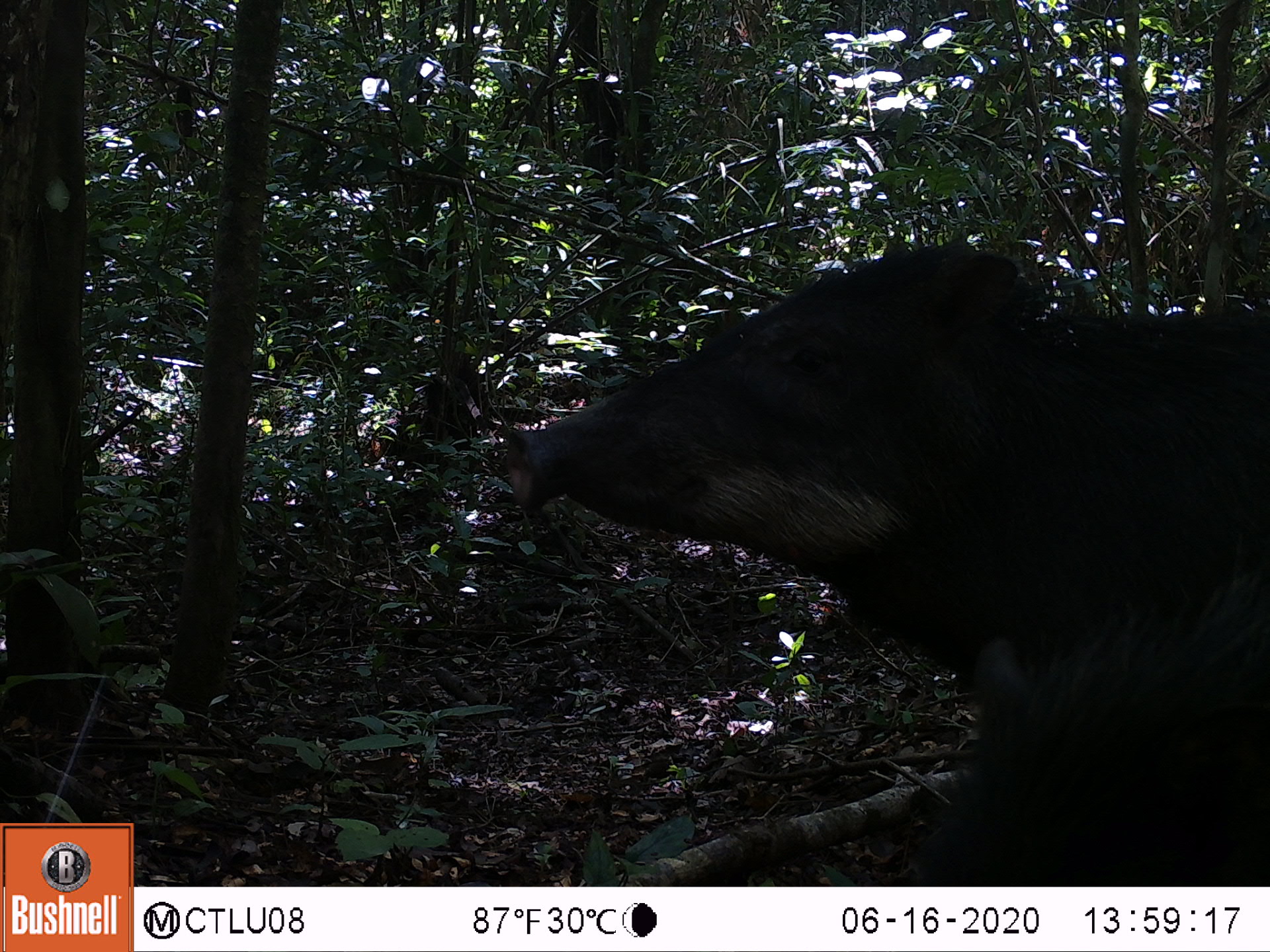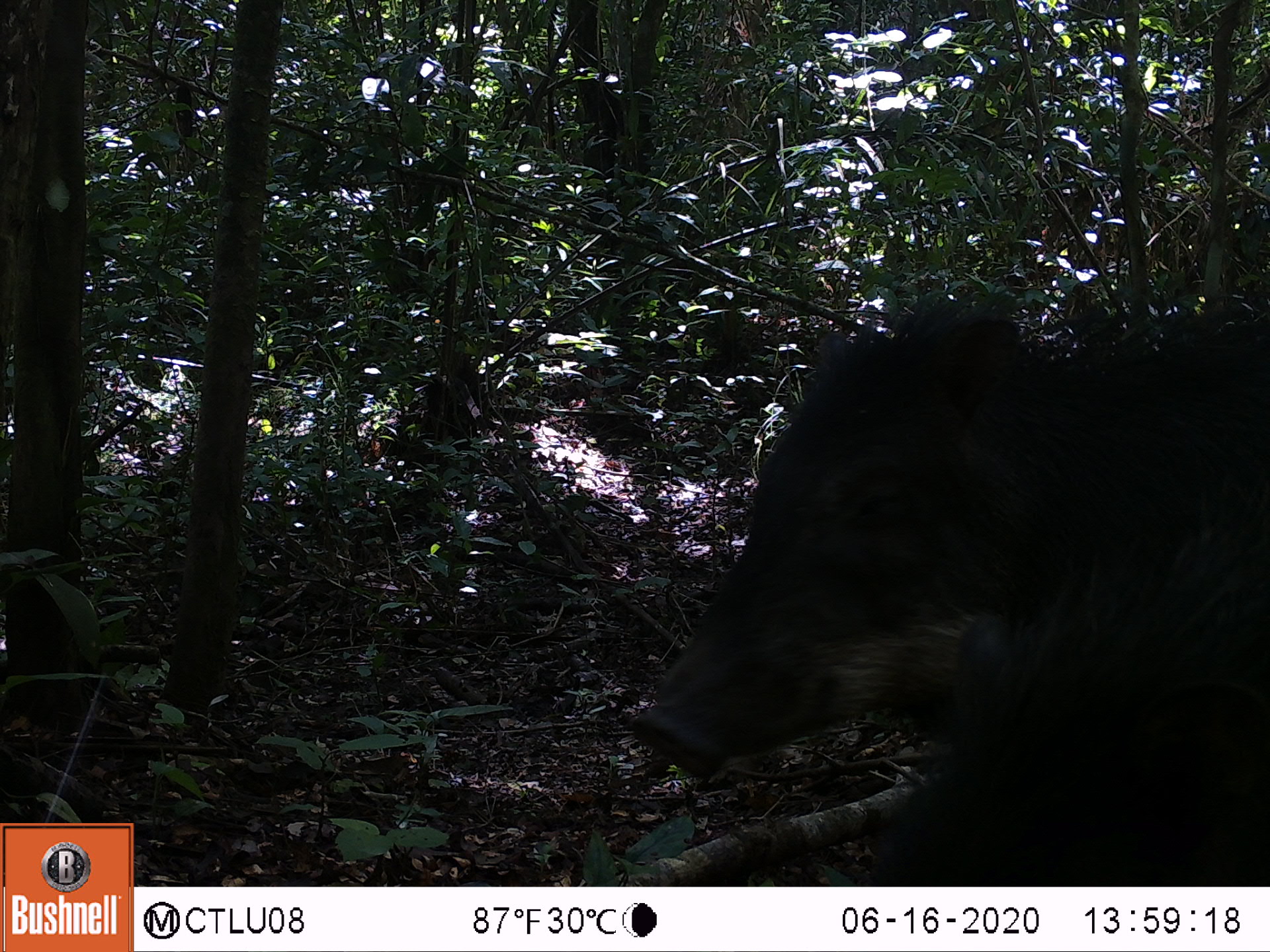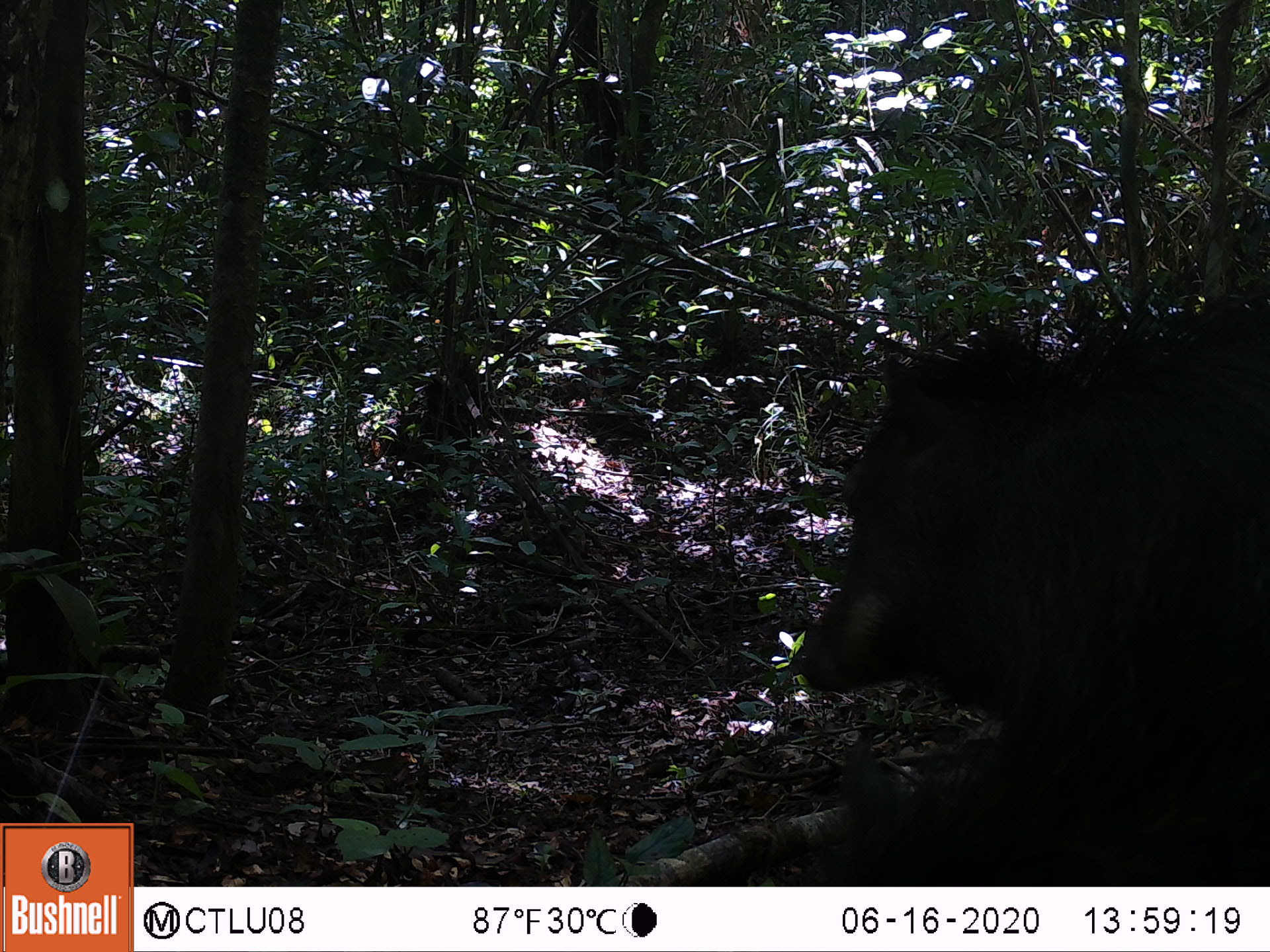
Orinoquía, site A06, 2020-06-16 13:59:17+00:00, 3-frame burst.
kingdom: Animalia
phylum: Chordata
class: Mammalia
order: Artiodactyla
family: Tayassuidae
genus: Tayassu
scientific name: Tayassu pecari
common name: white-lipped peccary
White-lipped peccary (Tayassu pecari).